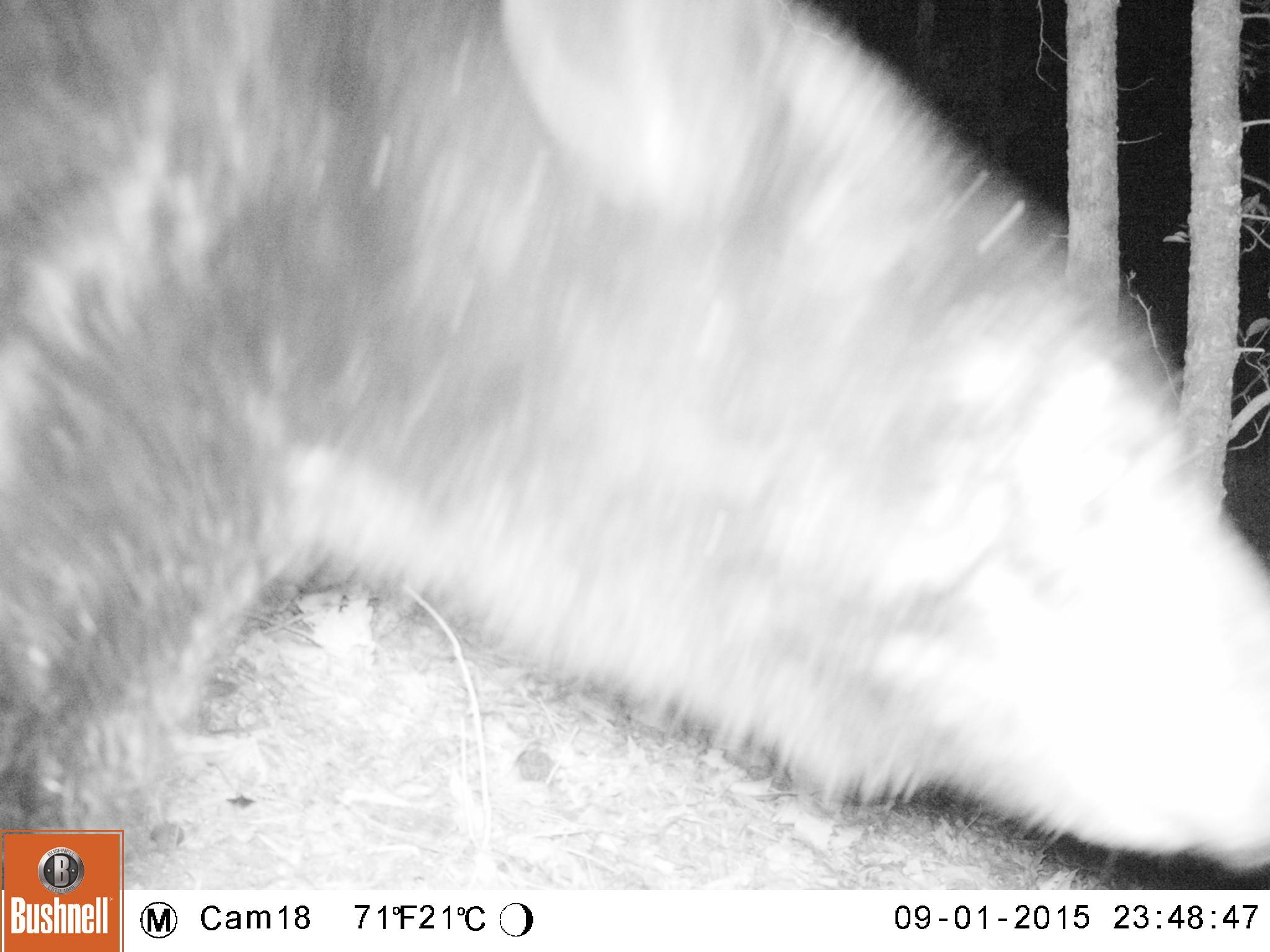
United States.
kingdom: Animalia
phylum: Chordata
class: Mammalia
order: Carnivora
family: Ursidae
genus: Ursus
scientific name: Ursus americanus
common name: american black bear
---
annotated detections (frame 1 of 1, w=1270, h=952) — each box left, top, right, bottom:
American Black Bear: 0, 3, 1266, 871